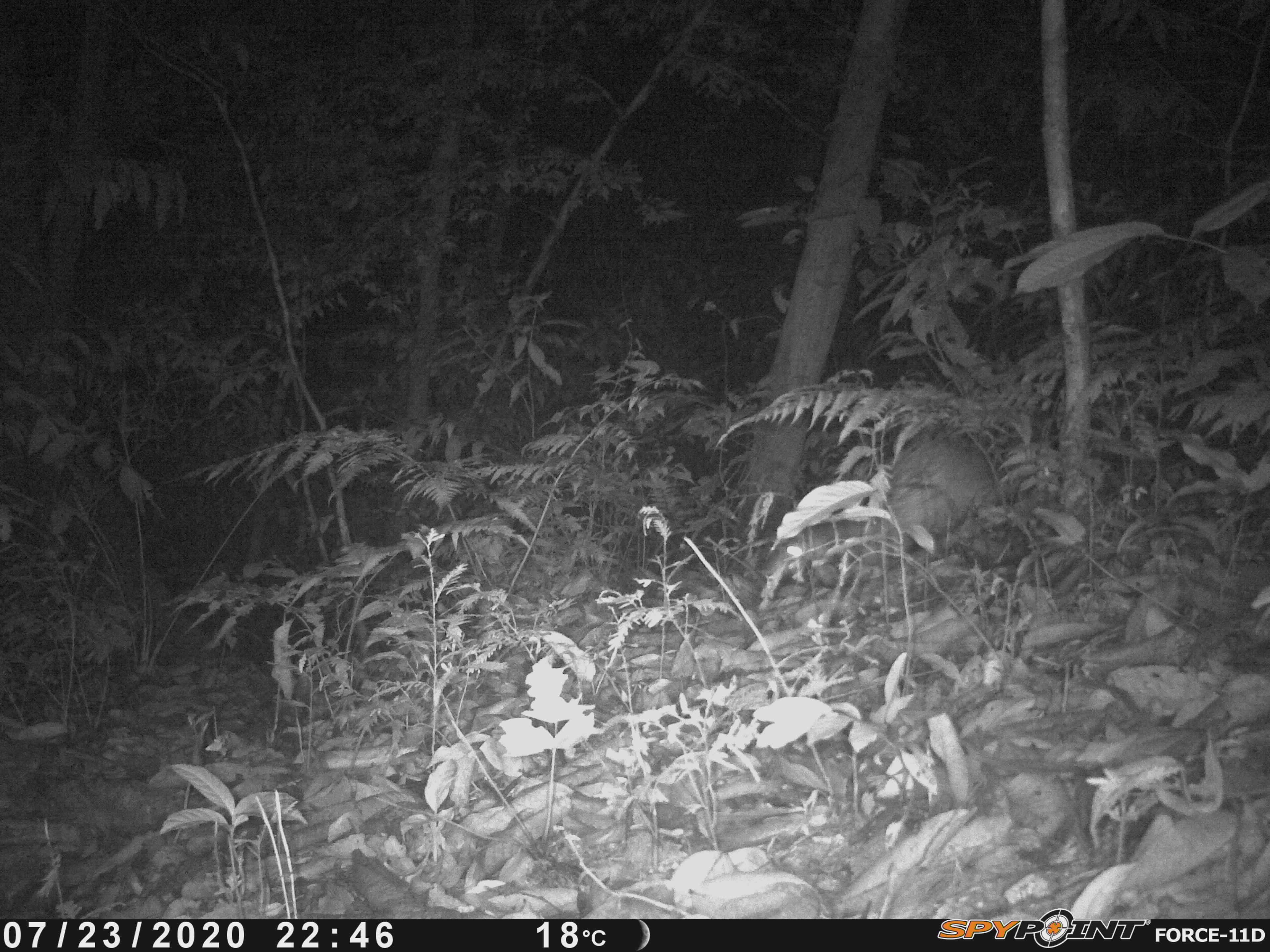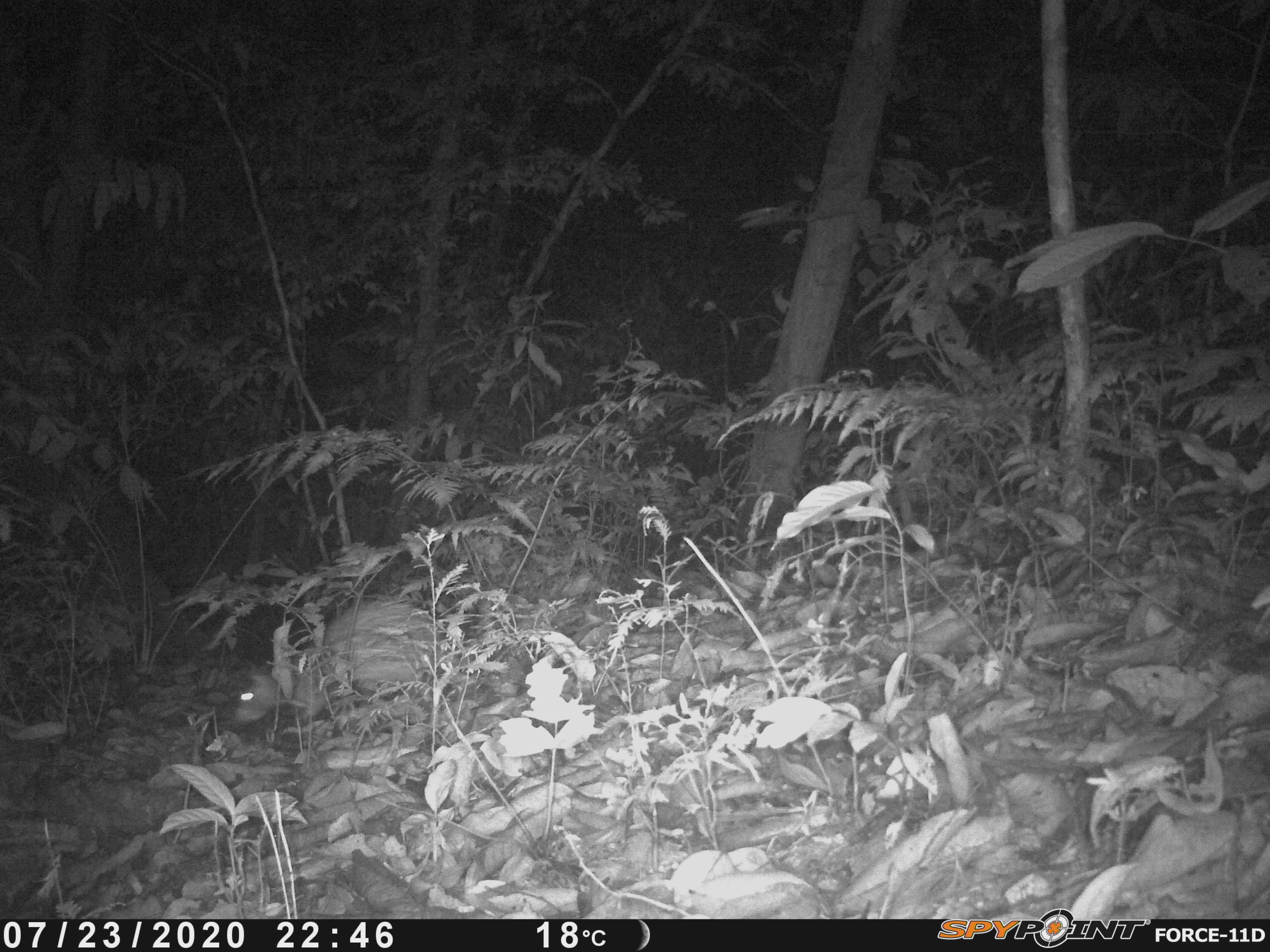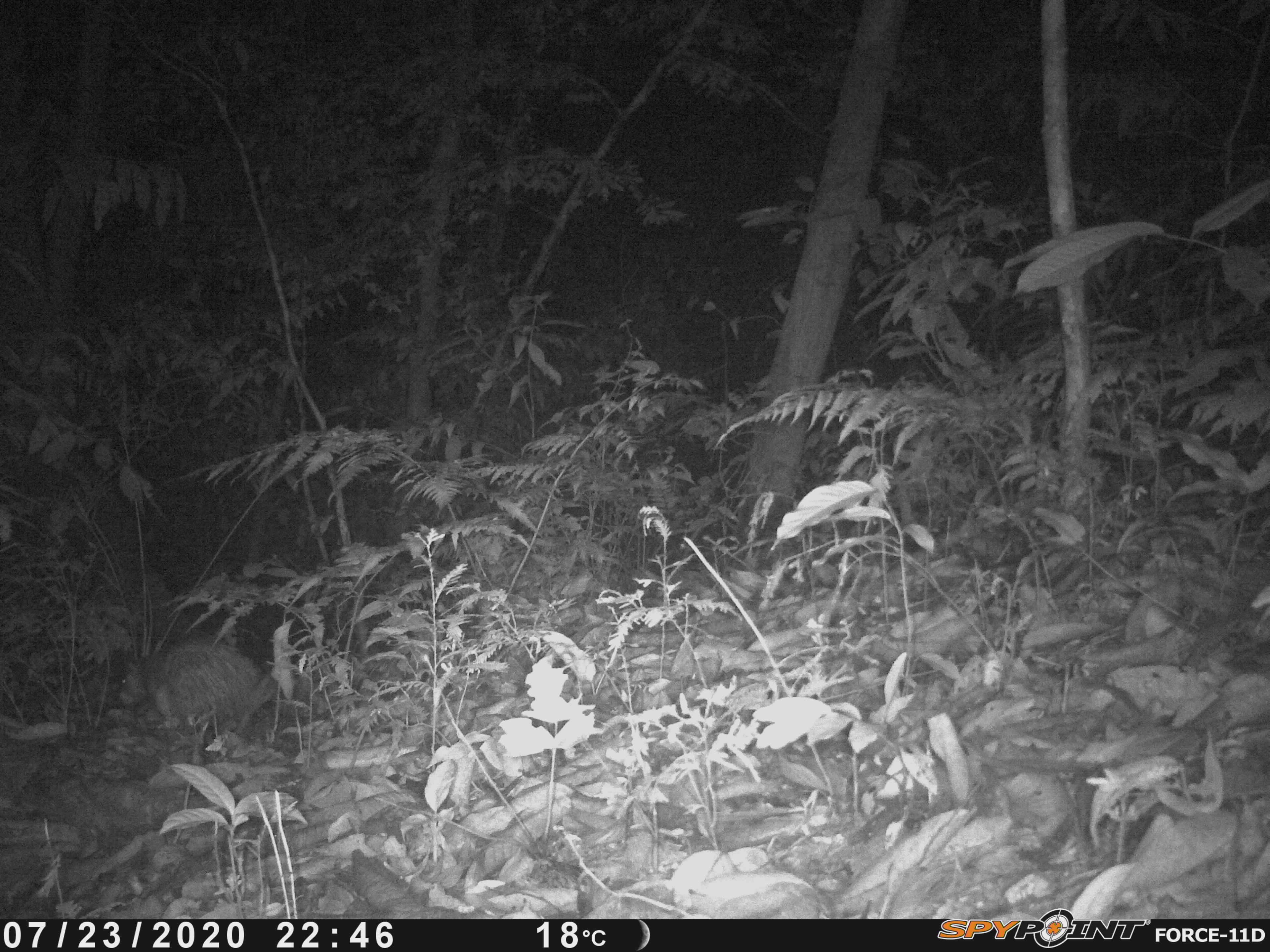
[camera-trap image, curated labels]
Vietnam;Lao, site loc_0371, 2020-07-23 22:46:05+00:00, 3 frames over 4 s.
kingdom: Animalia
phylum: Chordata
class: Mammalia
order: Rodentia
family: Hystricidae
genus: Atherurus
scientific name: Atherurus macrourus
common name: asiatic brush-tailed porcupine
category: asiatic brush tailed porcupine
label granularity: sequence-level